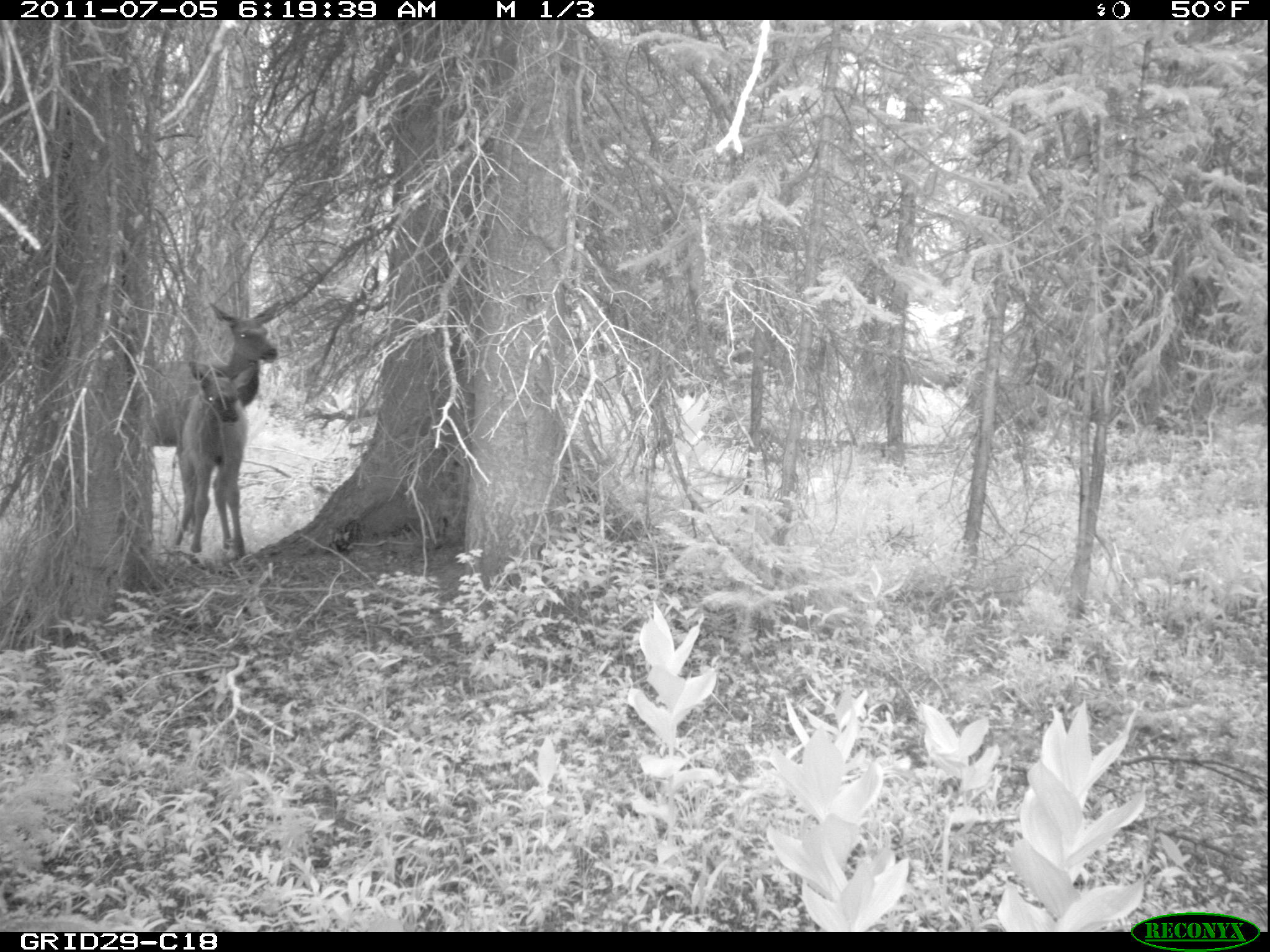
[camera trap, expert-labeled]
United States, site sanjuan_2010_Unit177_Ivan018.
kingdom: Animalia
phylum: Chordata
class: Mammalia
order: Artiodactyla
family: Cervidae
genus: Cervus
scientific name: Cervus elaphus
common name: red deer